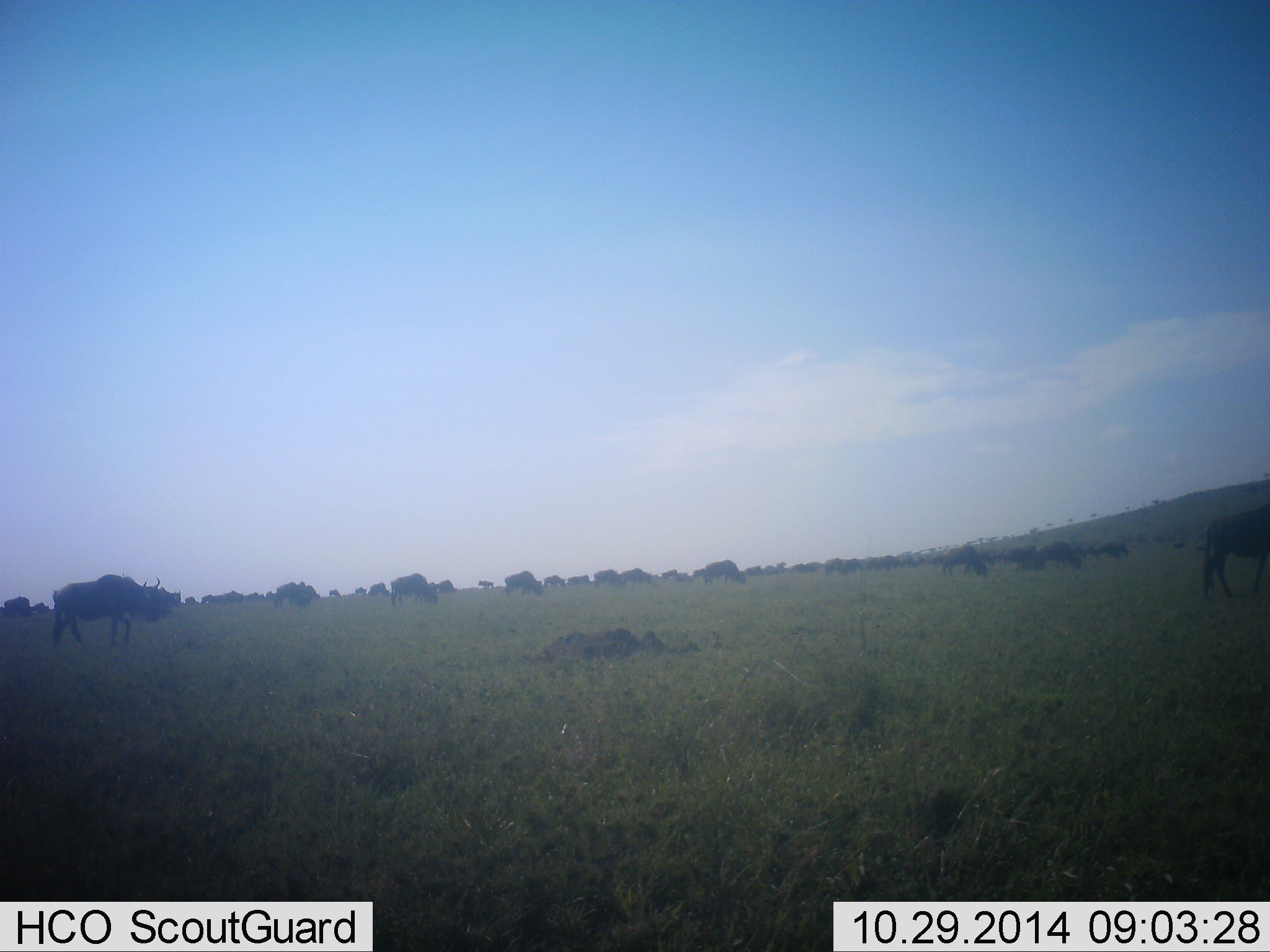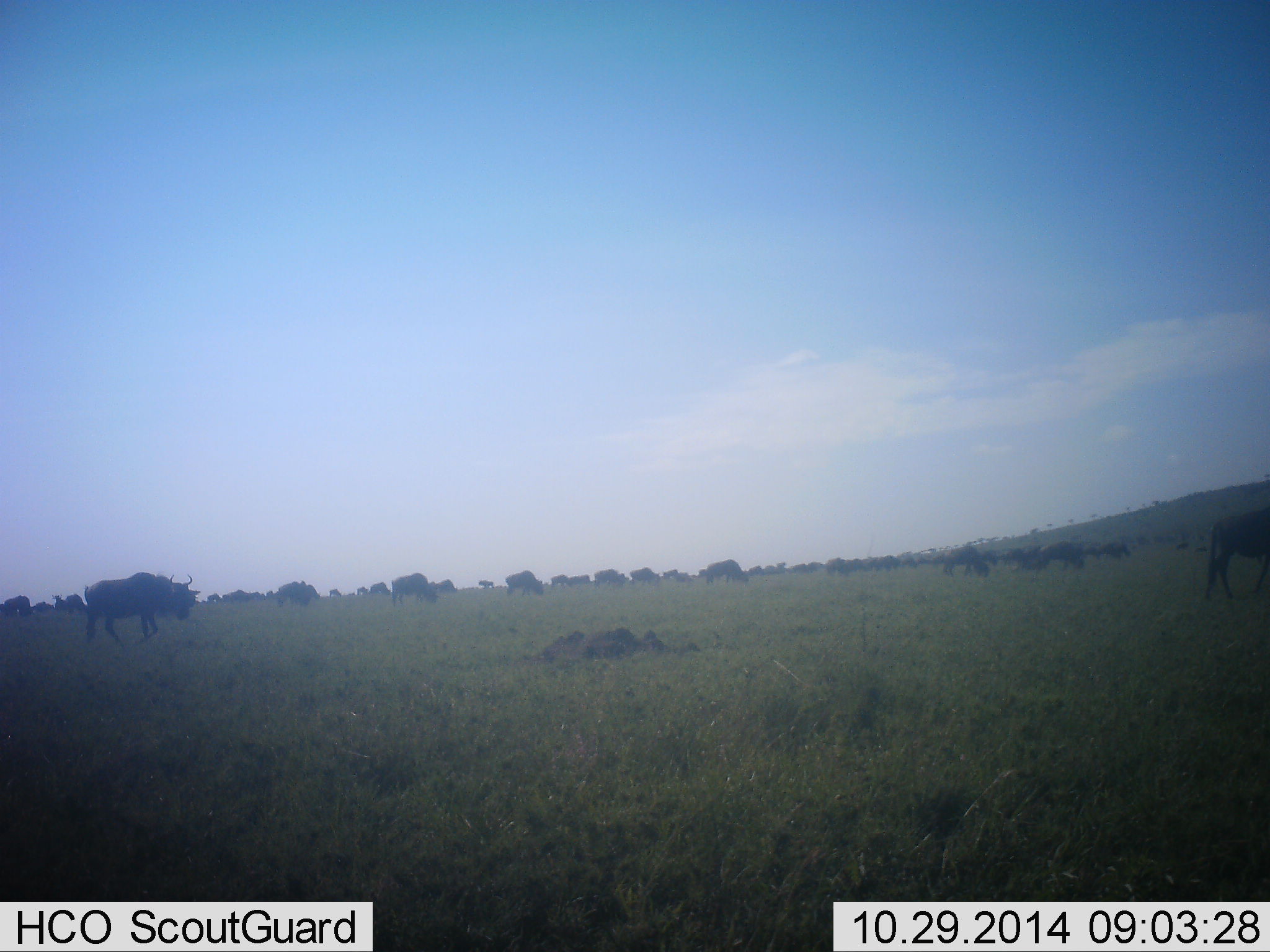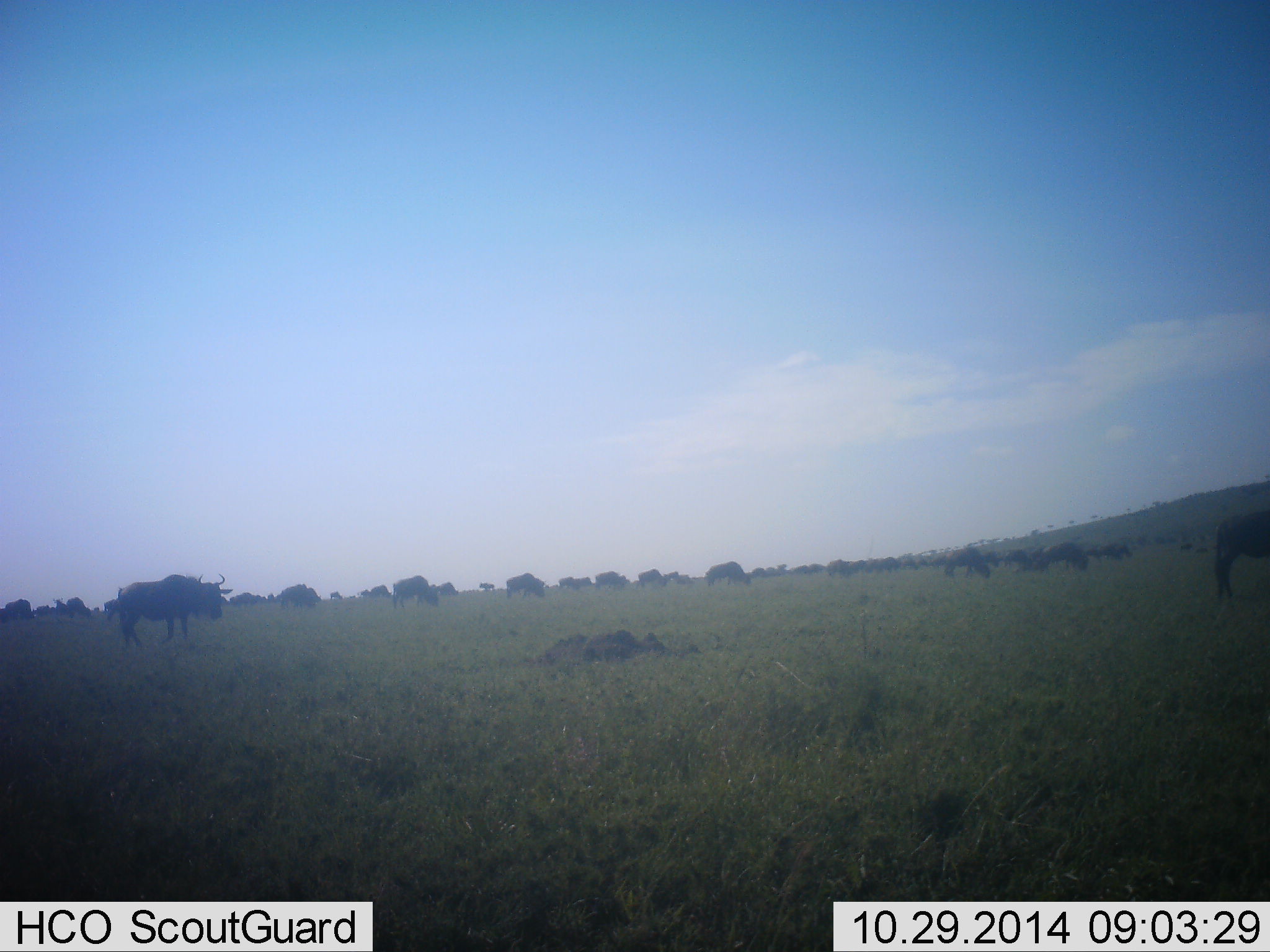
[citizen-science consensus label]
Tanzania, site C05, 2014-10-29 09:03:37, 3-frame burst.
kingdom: Animalia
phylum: Chordata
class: Mammalia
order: Artiodactyla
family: Bovidae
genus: Connochaetes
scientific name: Connochaetes taurinus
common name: blue wildebeest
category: wildebeest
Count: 51+.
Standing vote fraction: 50%.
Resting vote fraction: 0%.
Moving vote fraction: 80%.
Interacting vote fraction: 10%.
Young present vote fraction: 0%.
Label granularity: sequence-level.